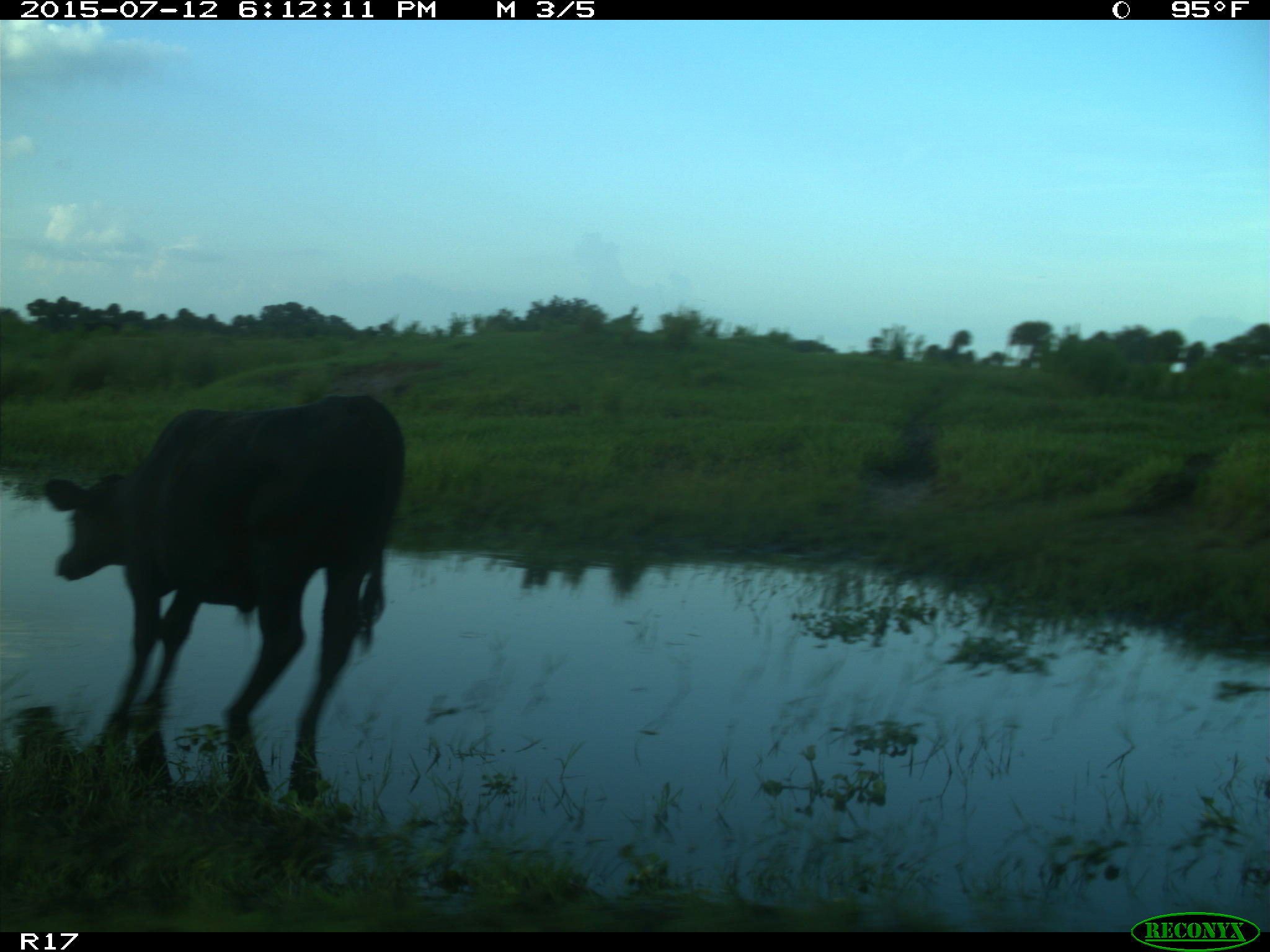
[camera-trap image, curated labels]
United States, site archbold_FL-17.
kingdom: Animalia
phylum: Chordata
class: Mammalia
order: Artiodactyla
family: Bovidae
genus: Bos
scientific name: Bos taurus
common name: domestic cow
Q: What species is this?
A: Bos taurus (domestic cow).